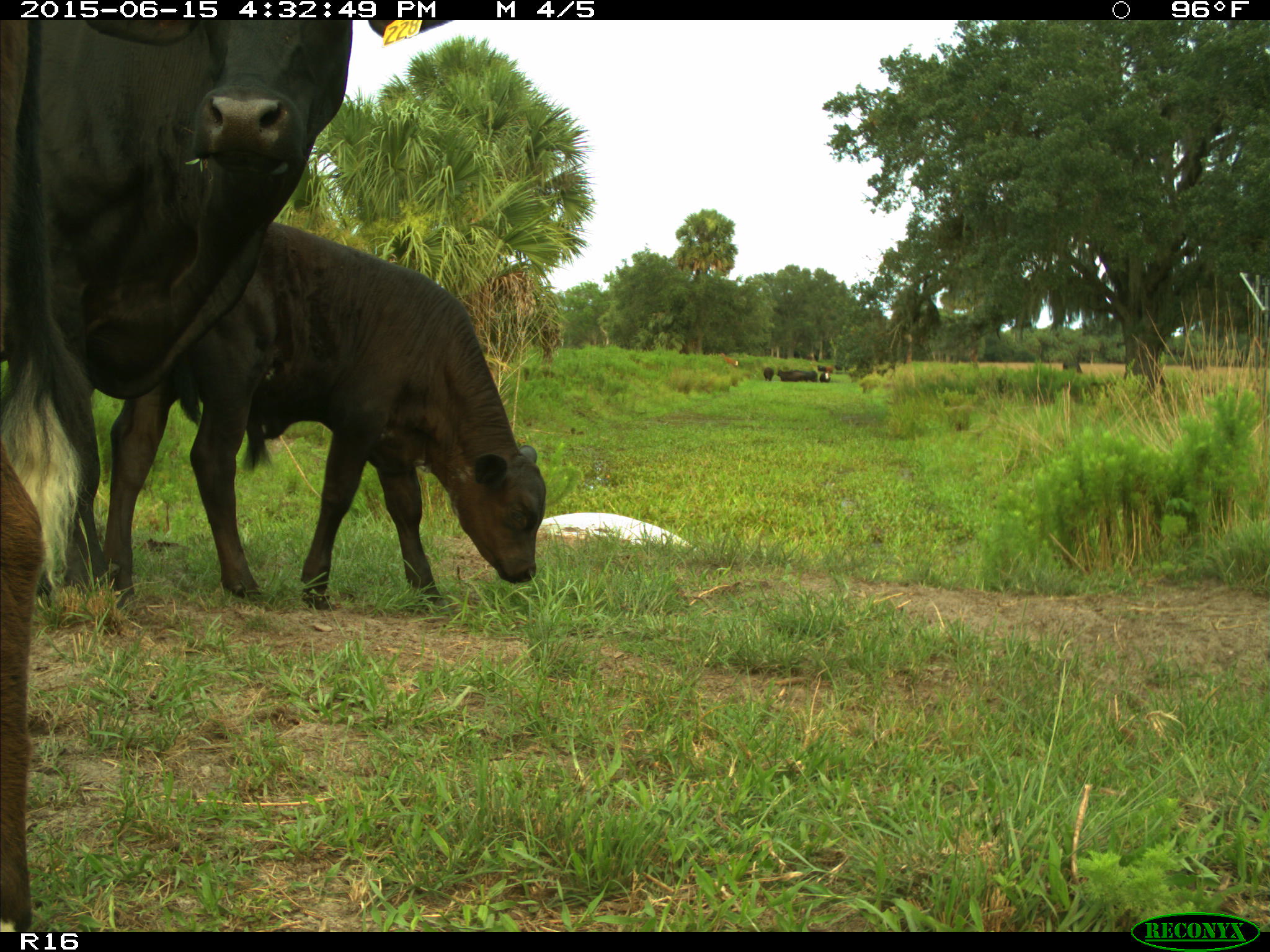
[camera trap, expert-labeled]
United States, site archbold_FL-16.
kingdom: Animalia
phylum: Chordata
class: Mammalia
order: Artiodactyla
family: Bovidae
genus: Bos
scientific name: Bos taurus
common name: domestic cow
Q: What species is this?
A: Bos taurus (domestic cow).